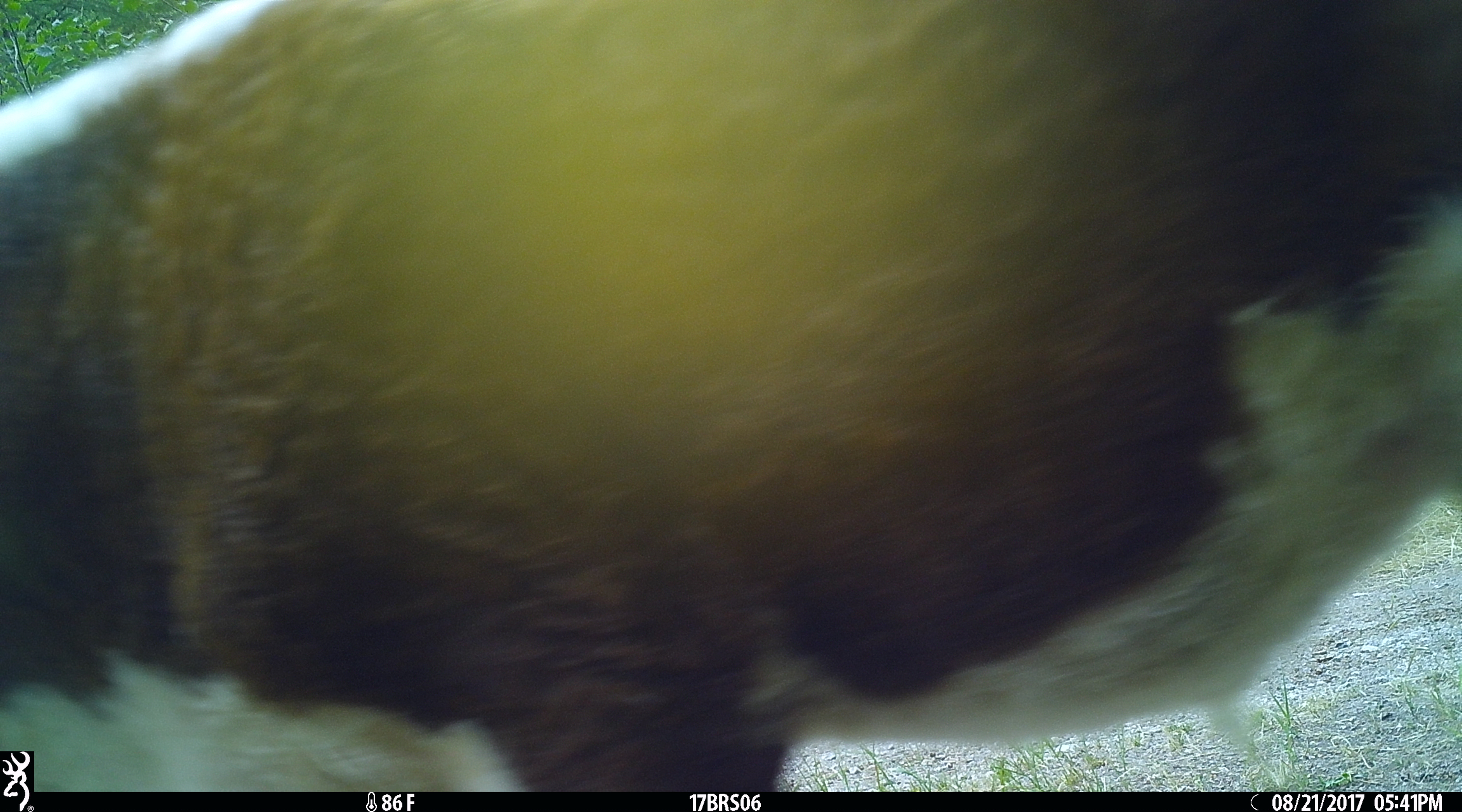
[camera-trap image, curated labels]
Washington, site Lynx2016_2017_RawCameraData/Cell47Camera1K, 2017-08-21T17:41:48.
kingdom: Animalia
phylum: Chordata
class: Mammalia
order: Artiodactyla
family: Bovidae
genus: Bos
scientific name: Bos taurus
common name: domestic cattle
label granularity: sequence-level